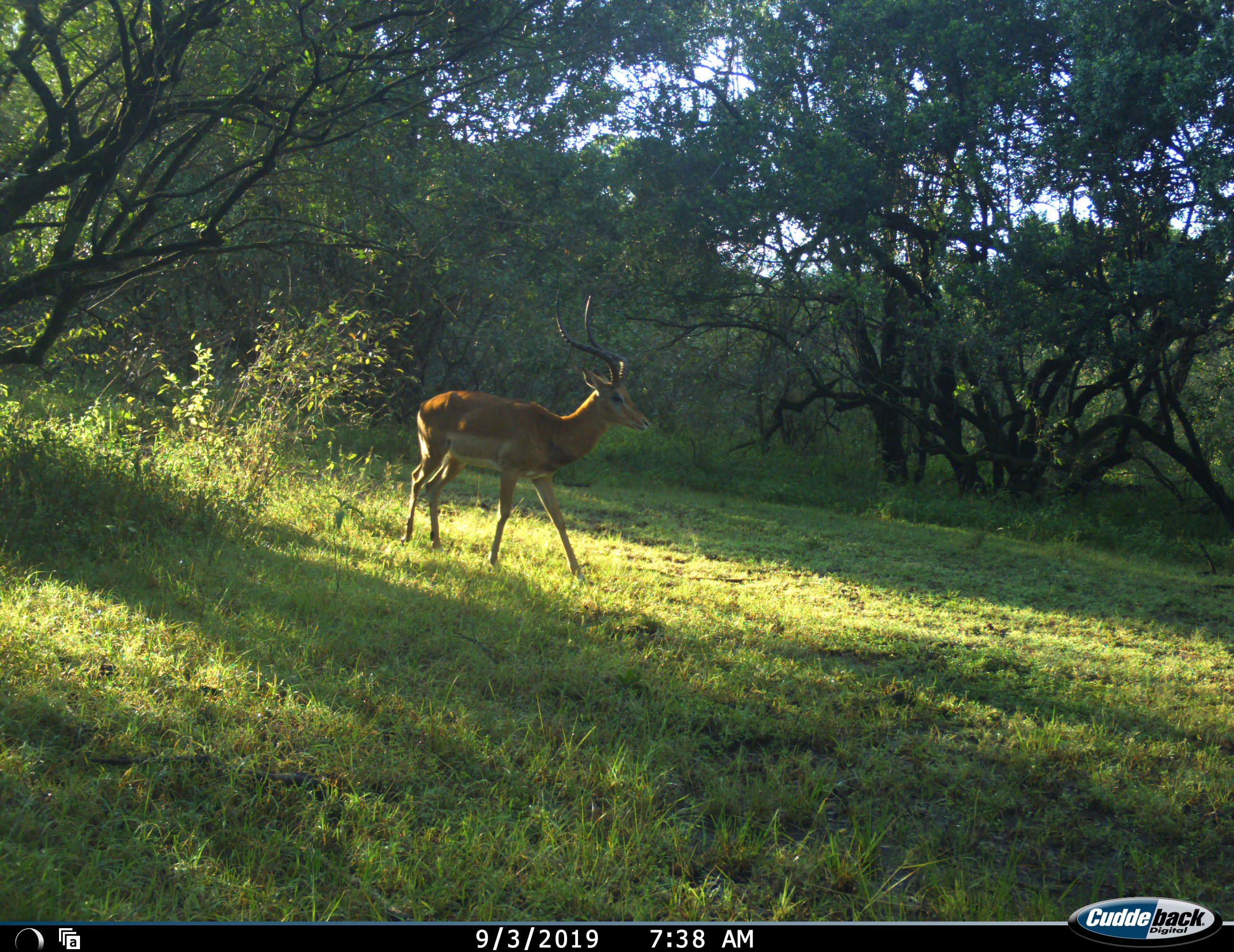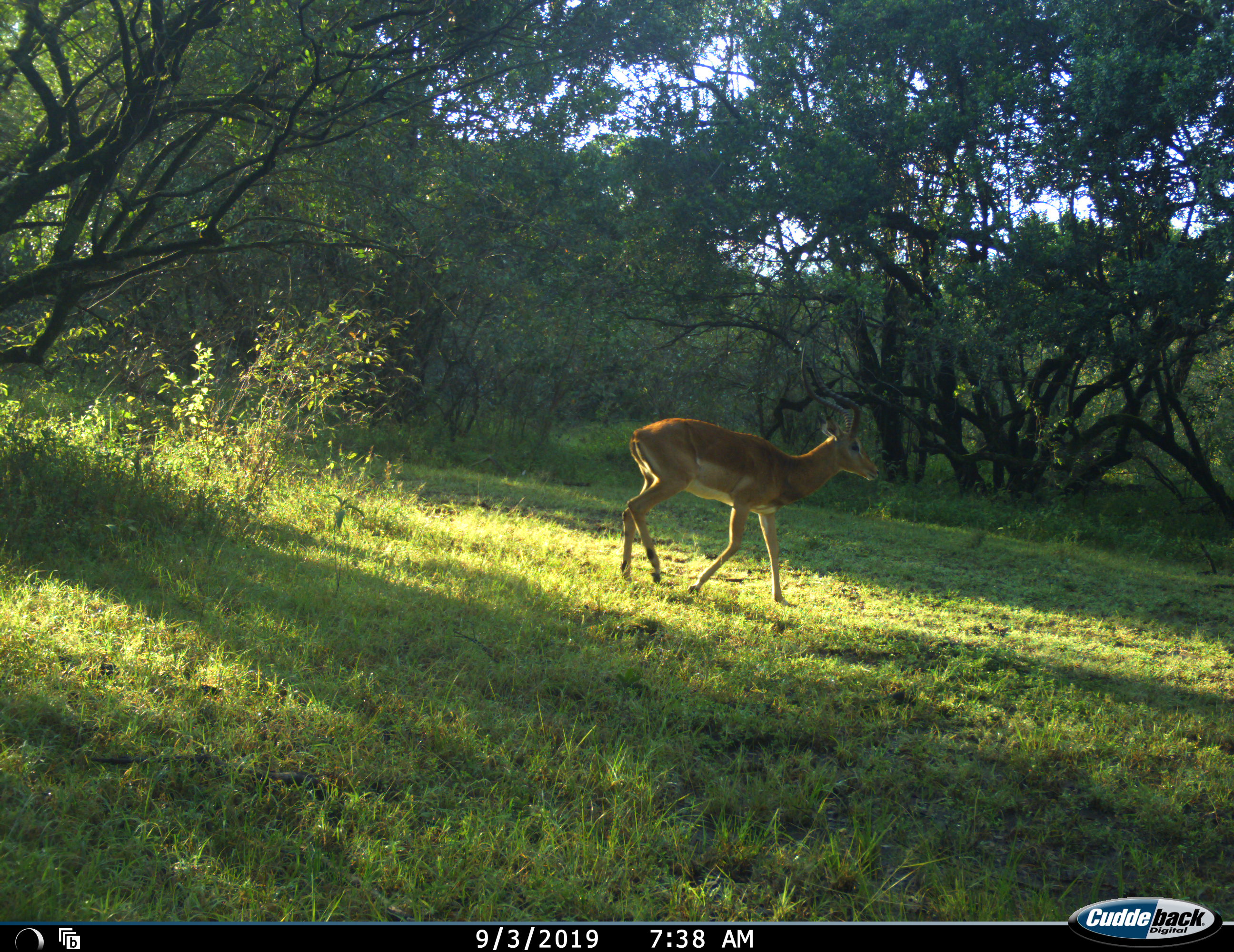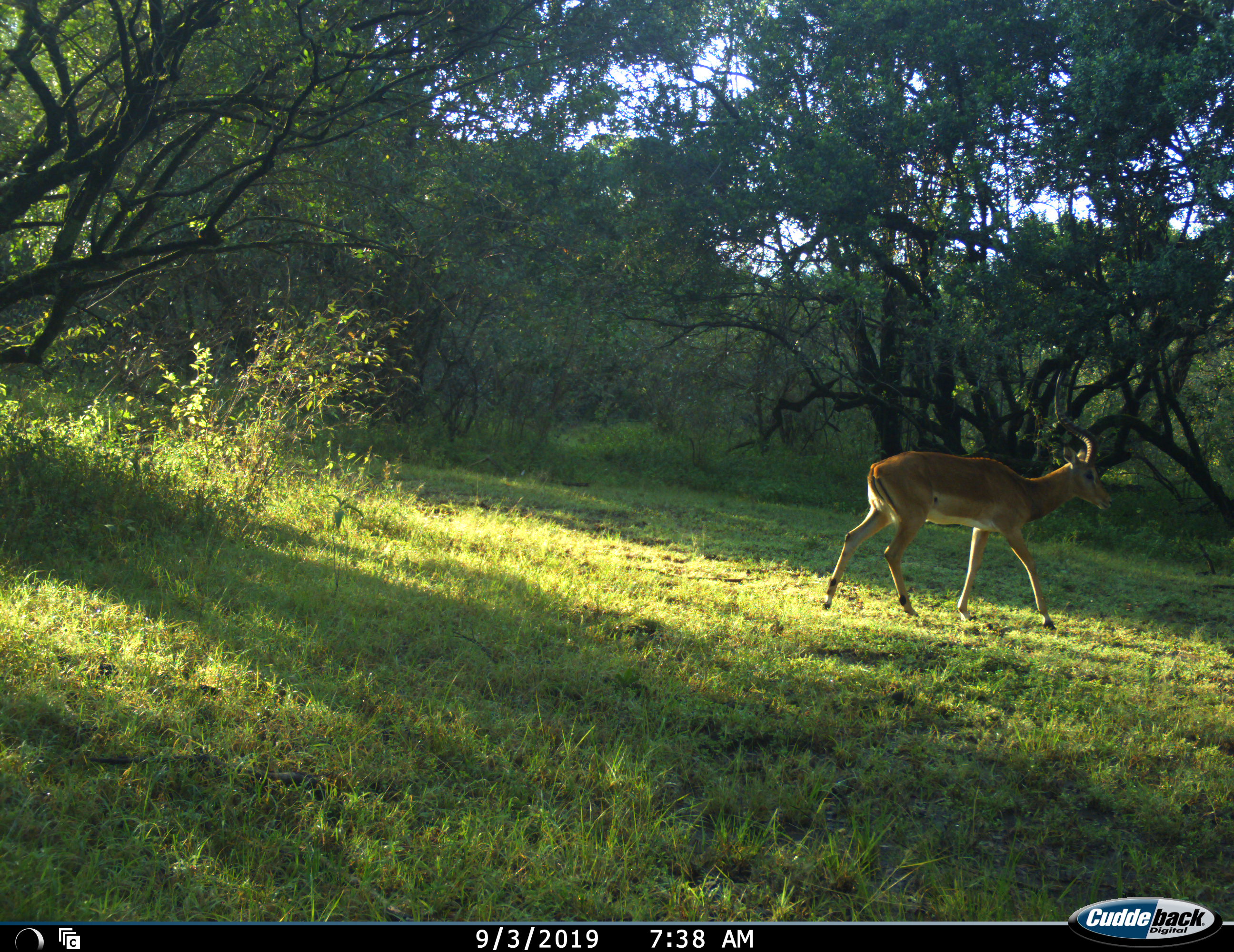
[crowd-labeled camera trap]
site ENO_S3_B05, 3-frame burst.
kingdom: Animalia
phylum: Chordata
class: Mammalia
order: Artiodactyla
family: Bovidae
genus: Aepyceros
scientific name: Aepyceros melampus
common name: impala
Impala (Aepyceros melampus), count 1. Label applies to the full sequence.